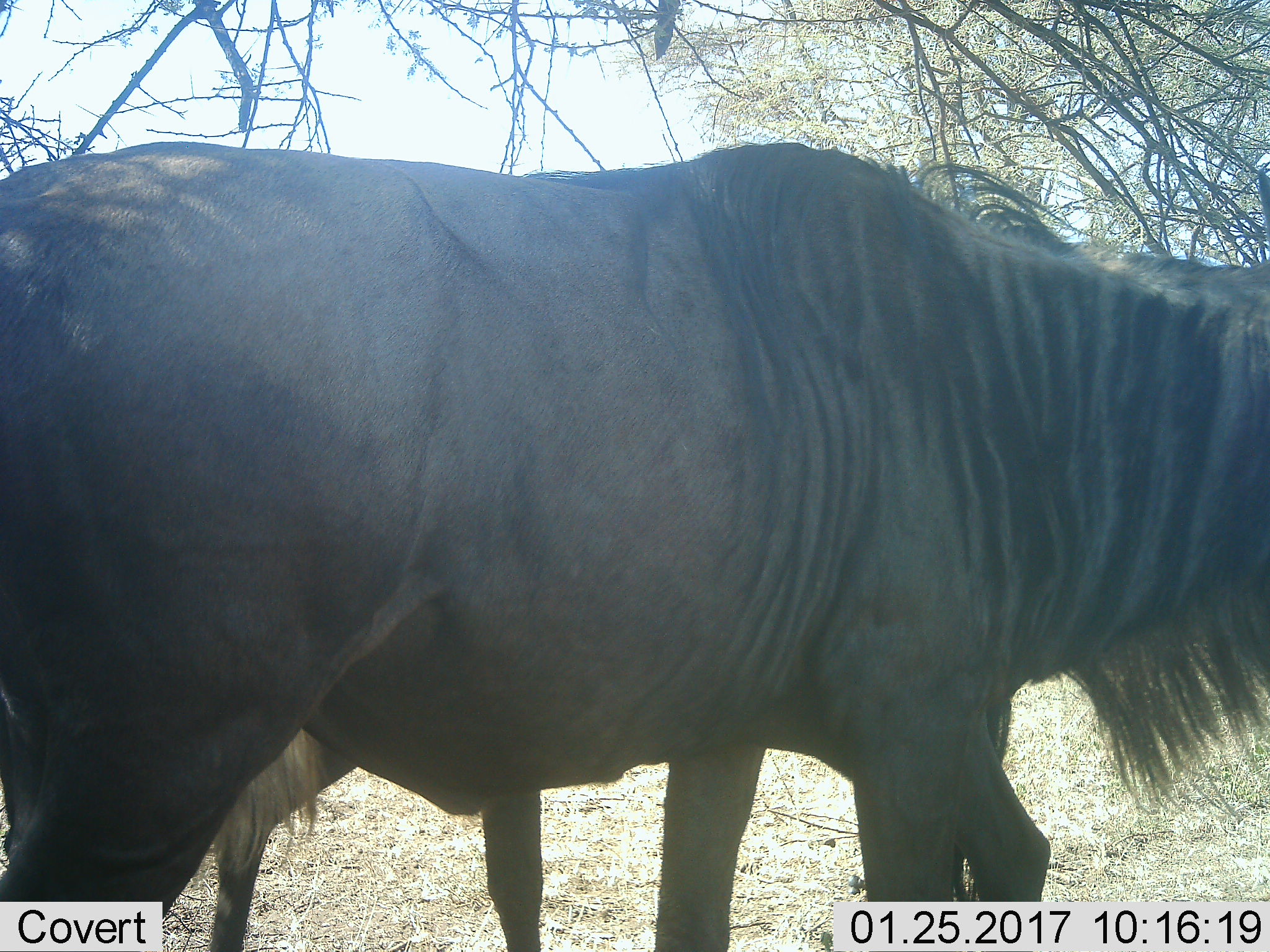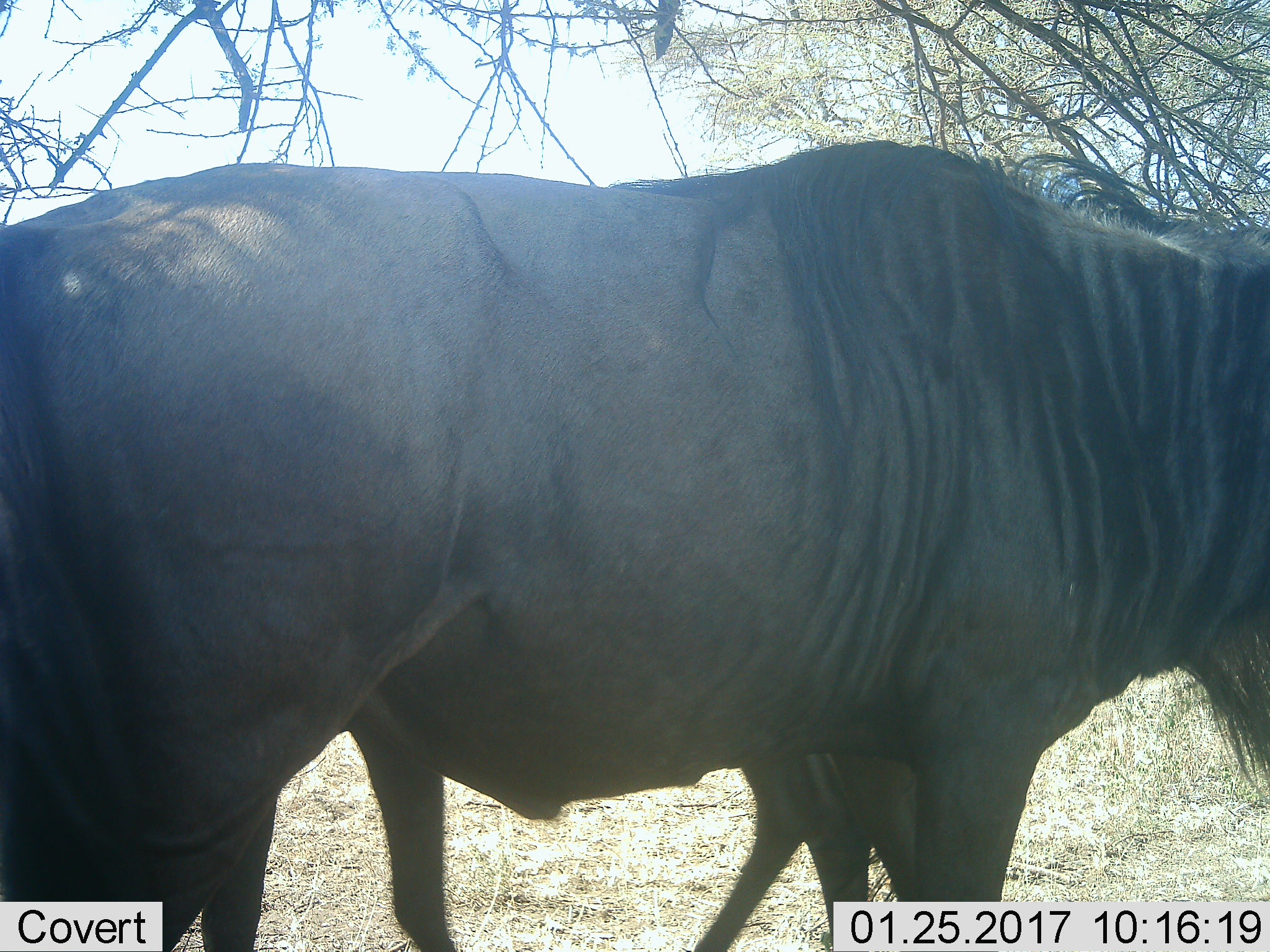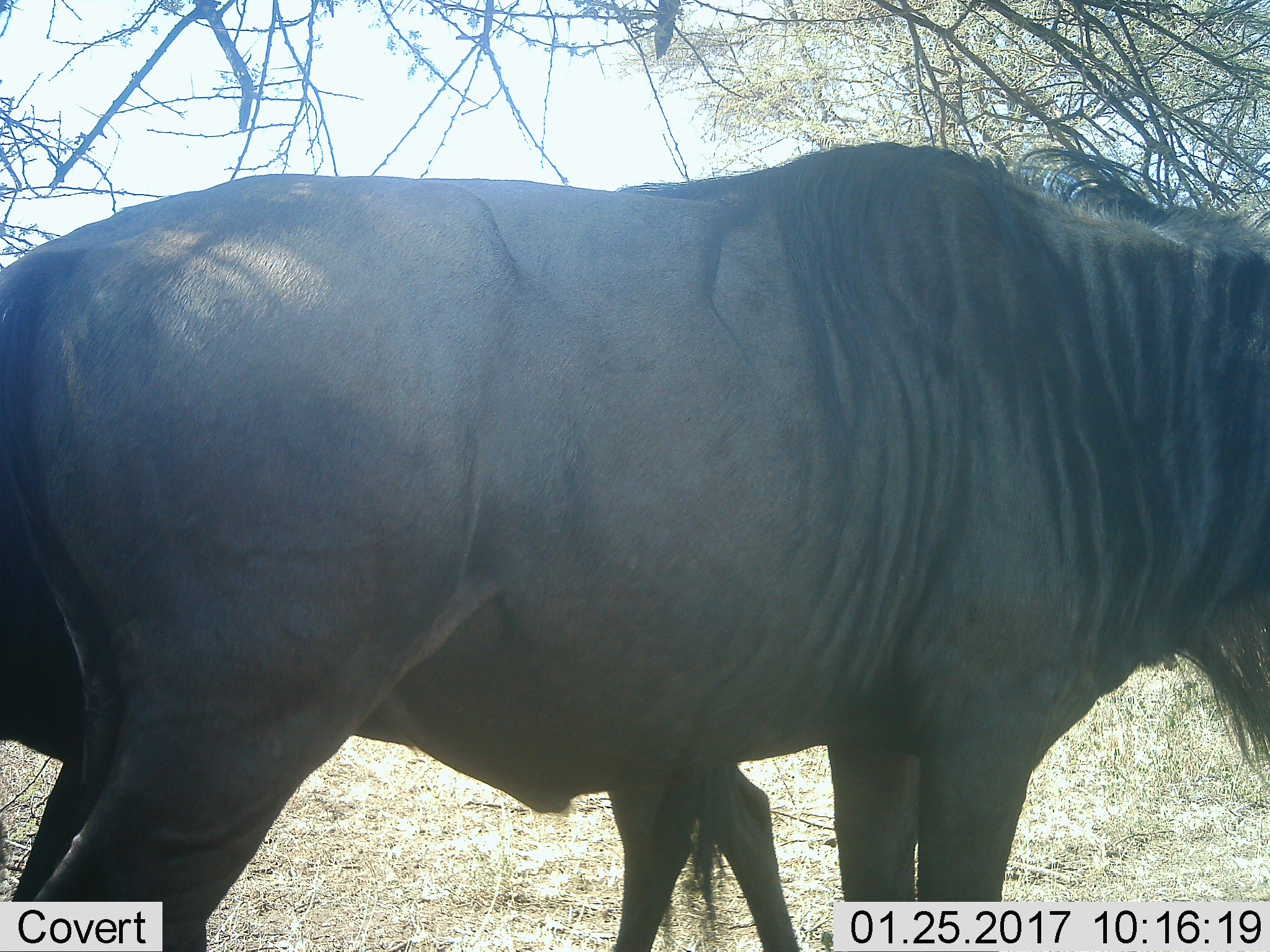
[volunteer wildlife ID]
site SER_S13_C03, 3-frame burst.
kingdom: Animalia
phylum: Chordata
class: Mammalia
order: Artiodactyla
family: Bovidae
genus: Connochaetes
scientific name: Connochaetes taurinus taurinus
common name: blue wildebeest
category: wildebeestblue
Wildebeestblue (blue wildebeest) (Connochaetes taurinus taurinus), count 2. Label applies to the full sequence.